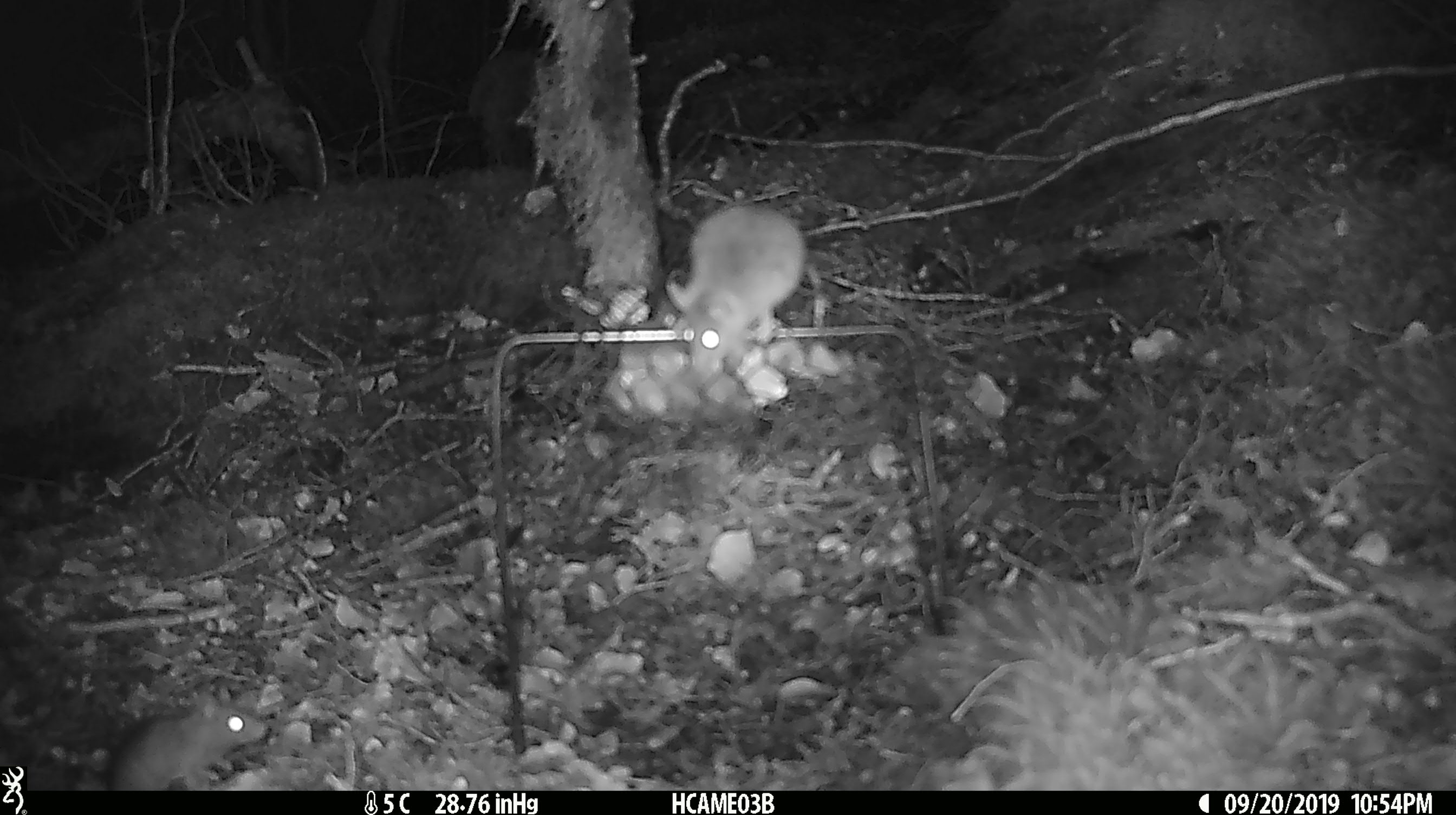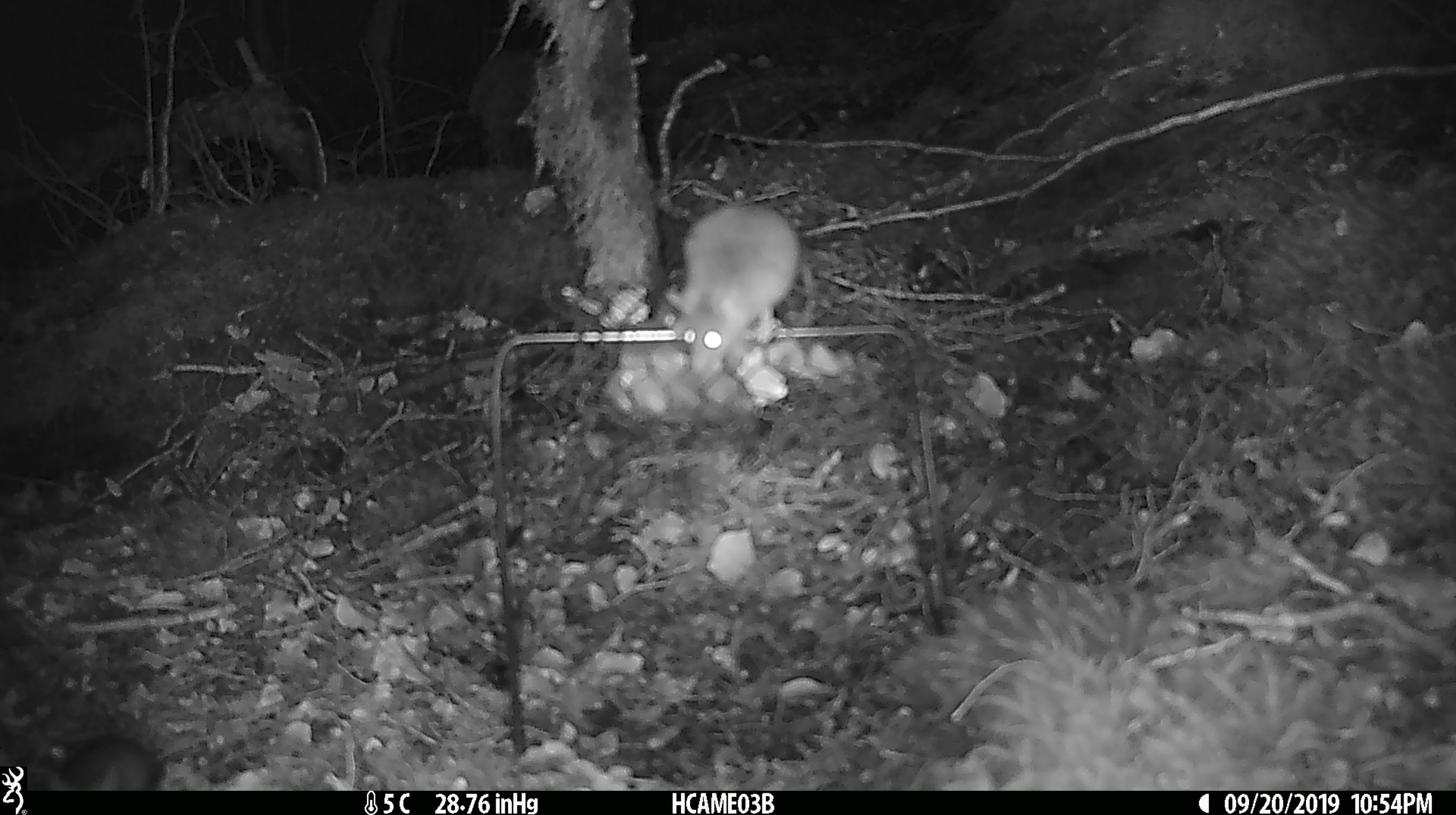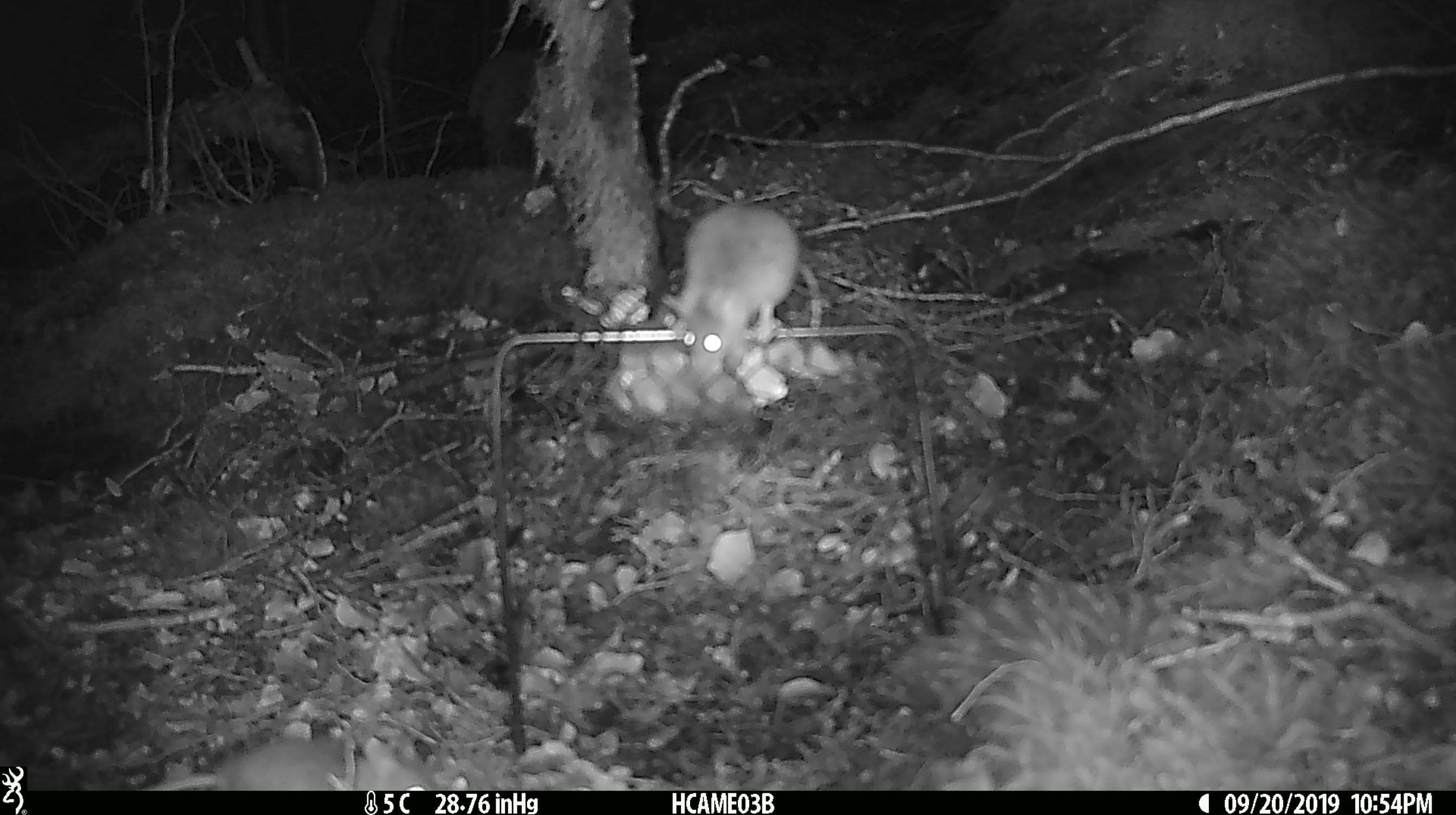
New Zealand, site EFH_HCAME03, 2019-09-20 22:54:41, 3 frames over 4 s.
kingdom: Animalia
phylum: Chordata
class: Mammalia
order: Rodentia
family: Muridae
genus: Mus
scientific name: Mus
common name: mouse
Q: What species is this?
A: Mouse (Mus).